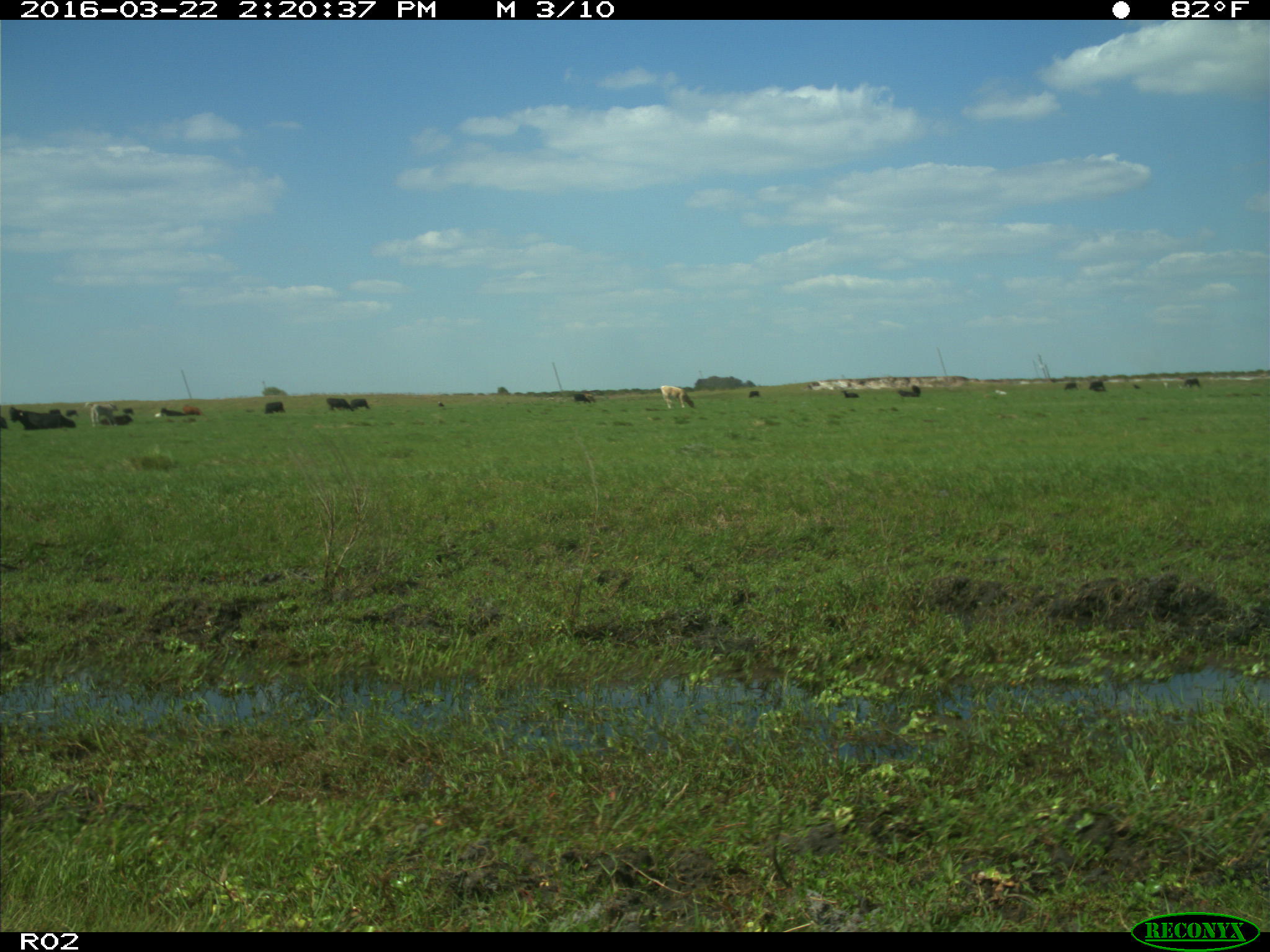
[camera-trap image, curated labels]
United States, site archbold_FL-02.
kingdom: Animalia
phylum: Chordata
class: Mammalia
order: Artiodactyla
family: Bovidae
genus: Bos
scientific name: Bos taurus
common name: domestic cow